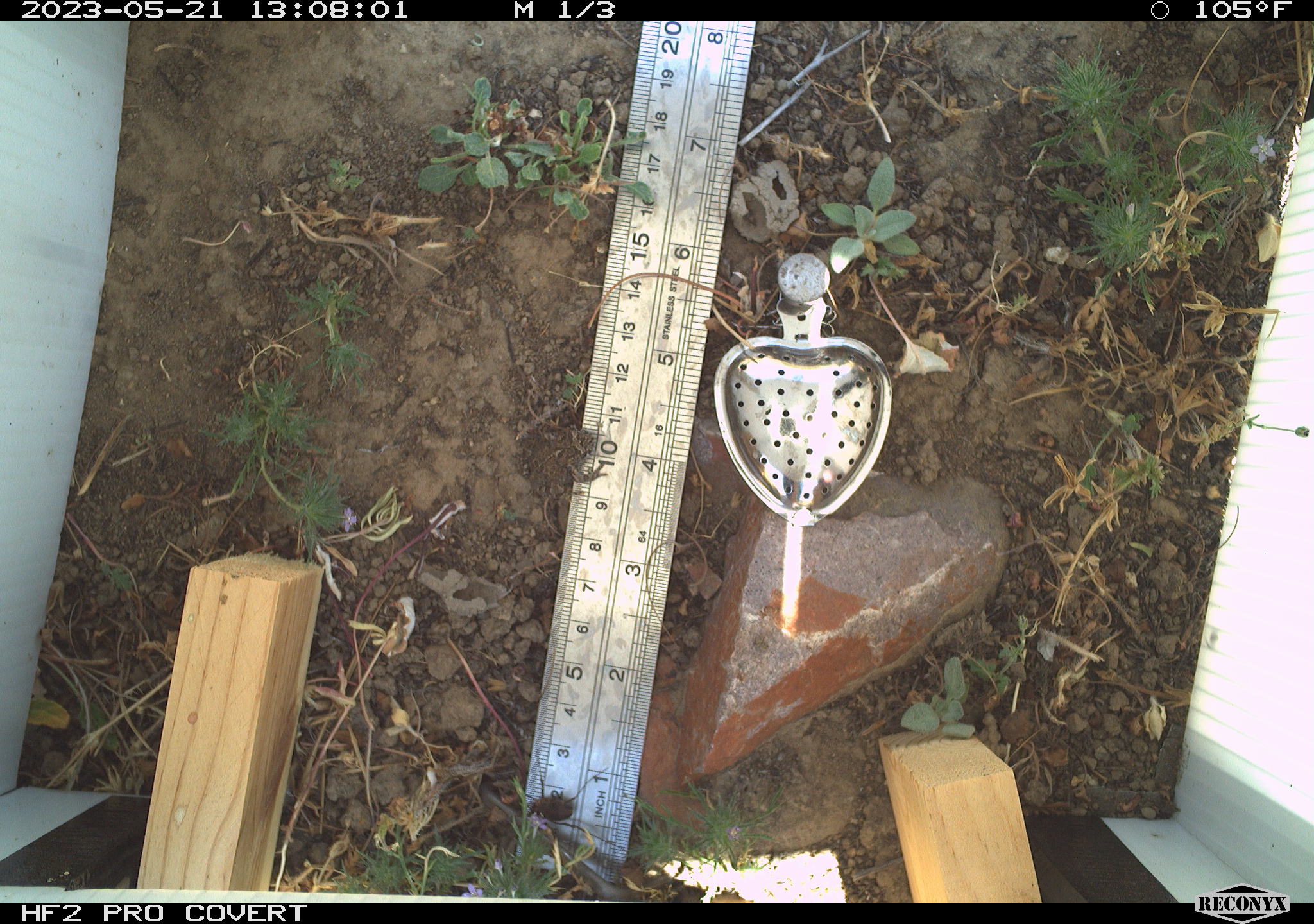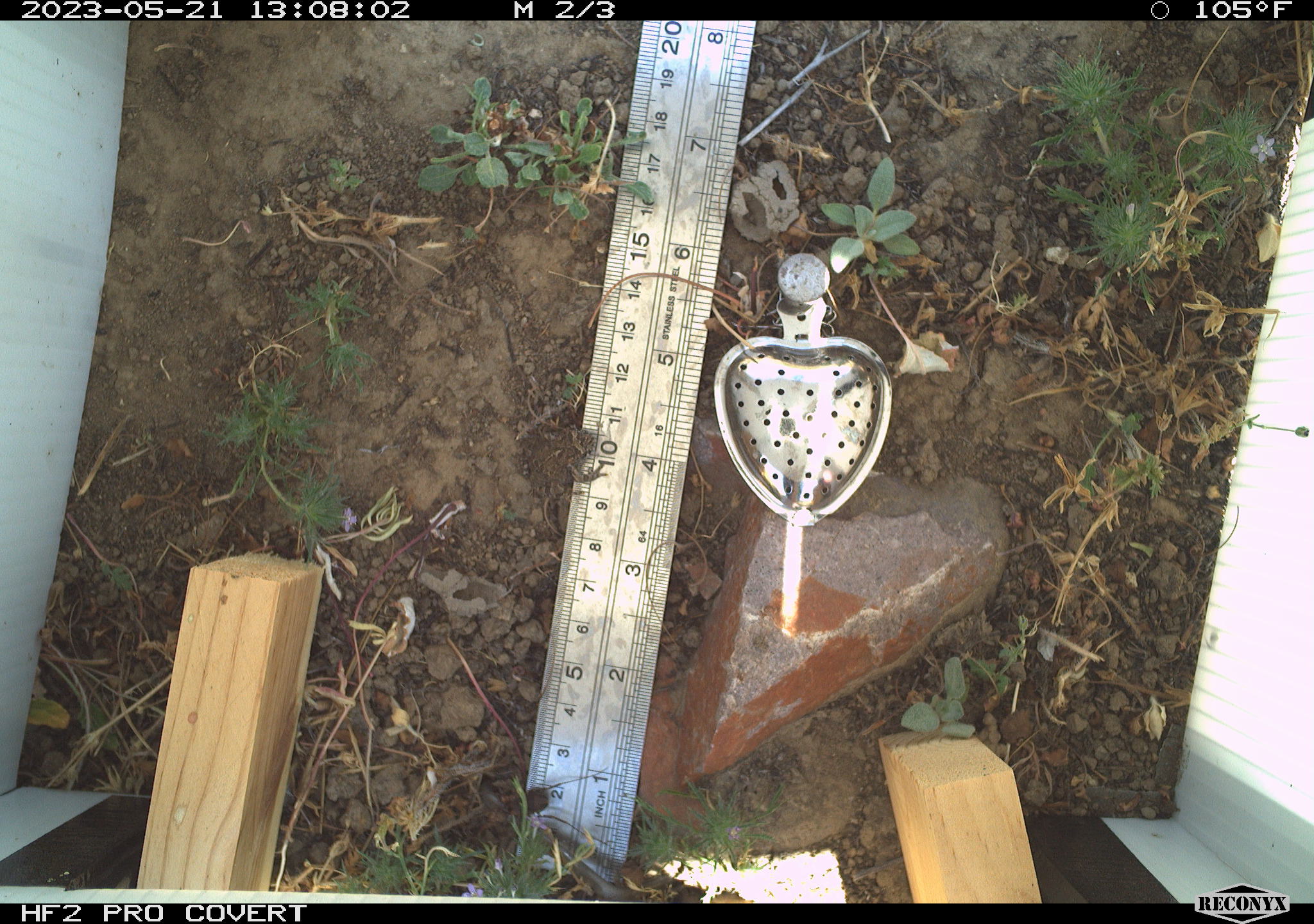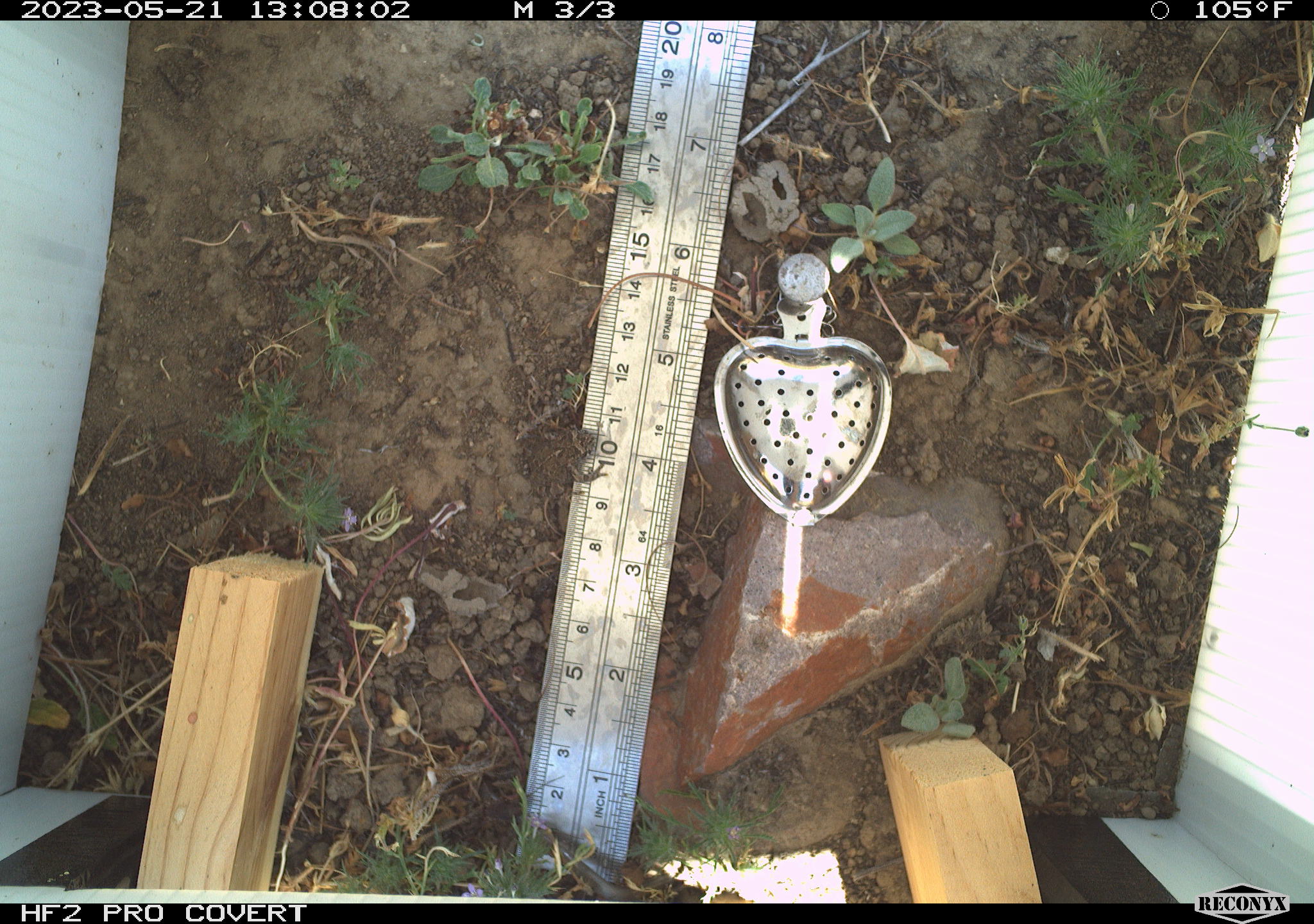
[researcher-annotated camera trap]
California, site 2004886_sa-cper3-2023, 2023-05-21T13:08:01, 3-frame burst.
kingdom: Animalia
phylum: Chordata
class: Amphibia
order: Anura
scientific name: Anura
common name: frogs